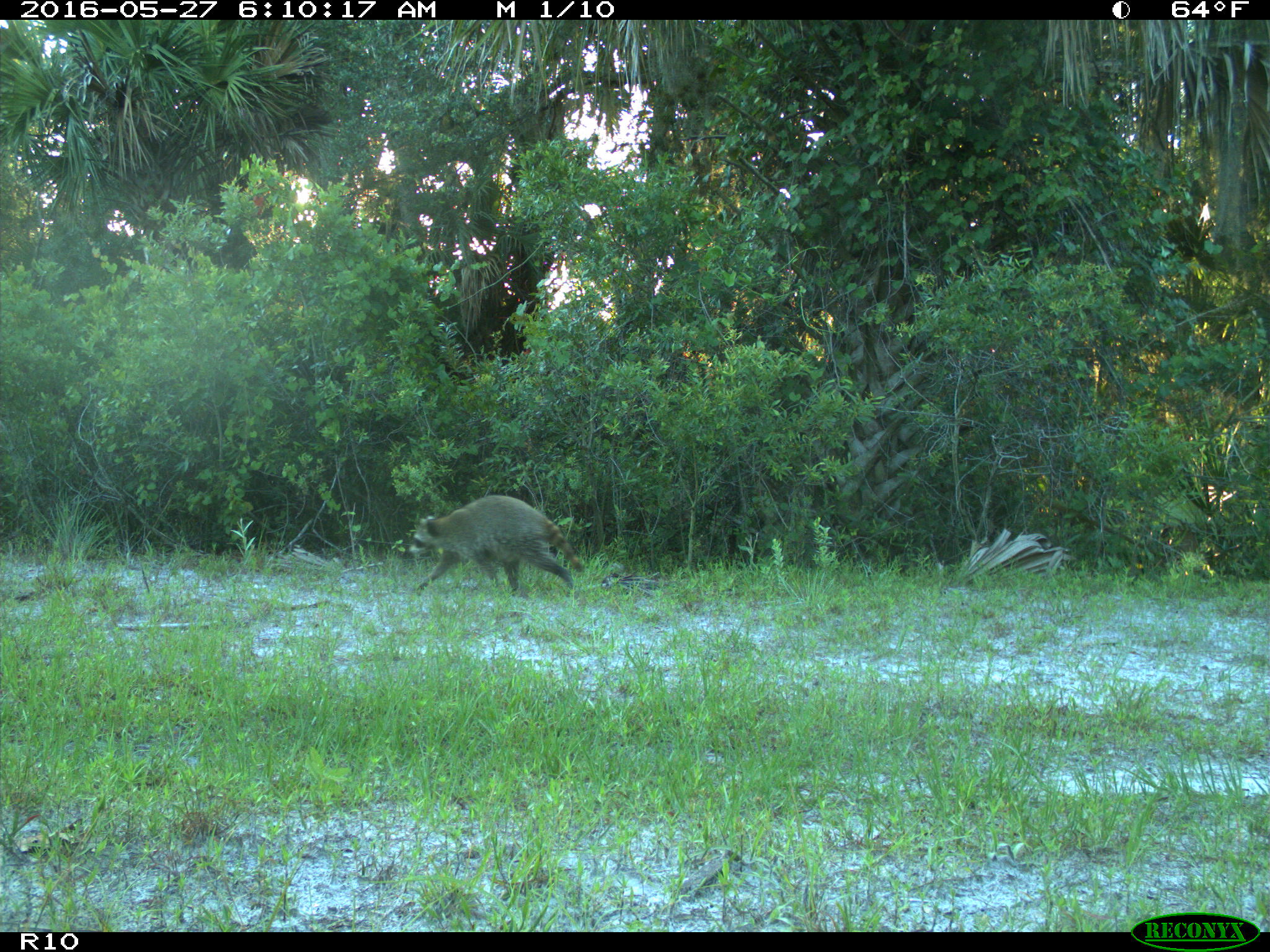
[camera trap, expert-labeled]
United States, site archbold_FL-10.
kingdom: Animalia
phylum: Chordata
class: Mammalia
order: Carnivora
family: Procyonidae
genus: Procyon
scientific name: Procyon lotor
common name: common raccoon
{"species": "Procyon lotor (common raccoon)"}